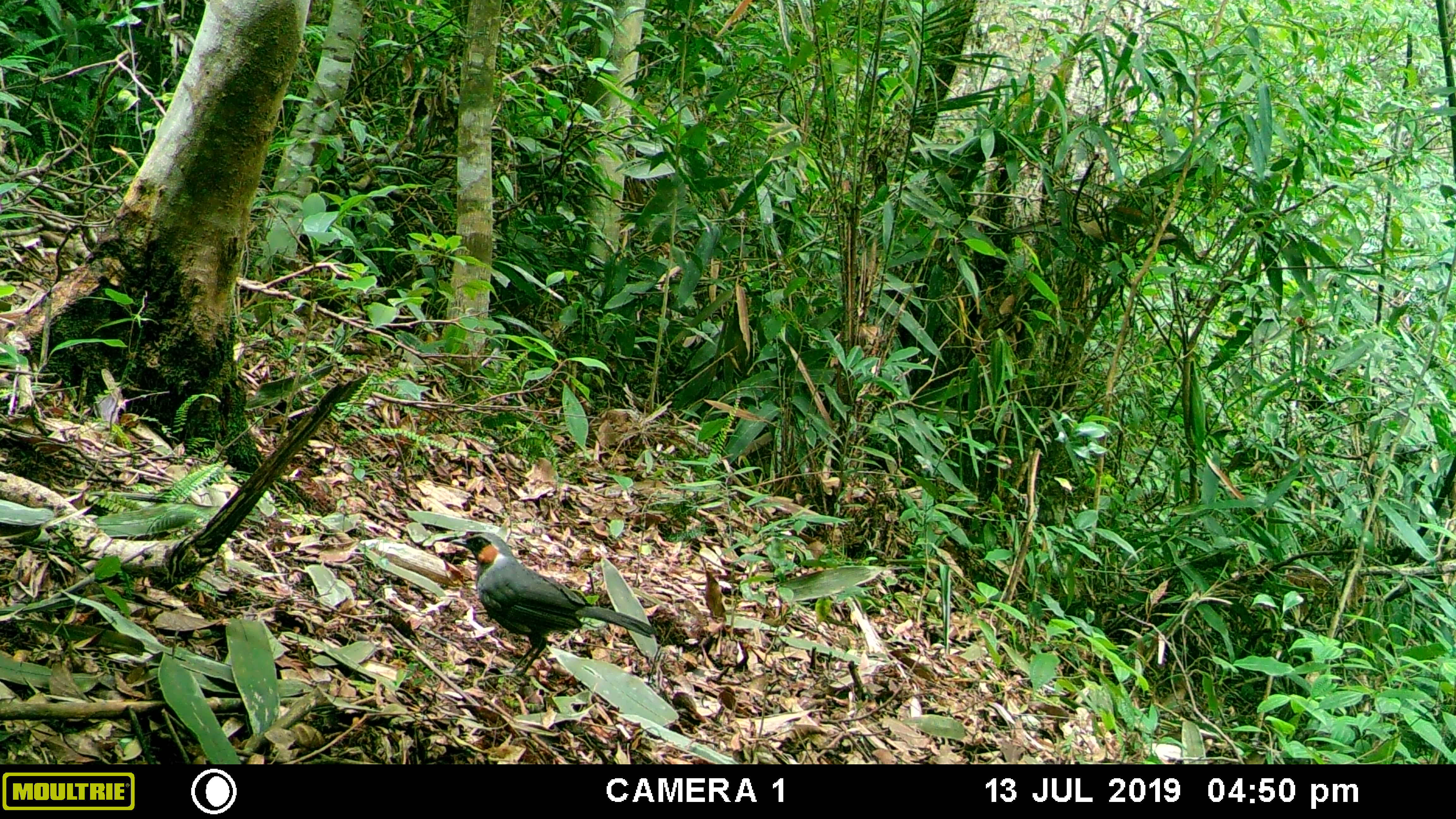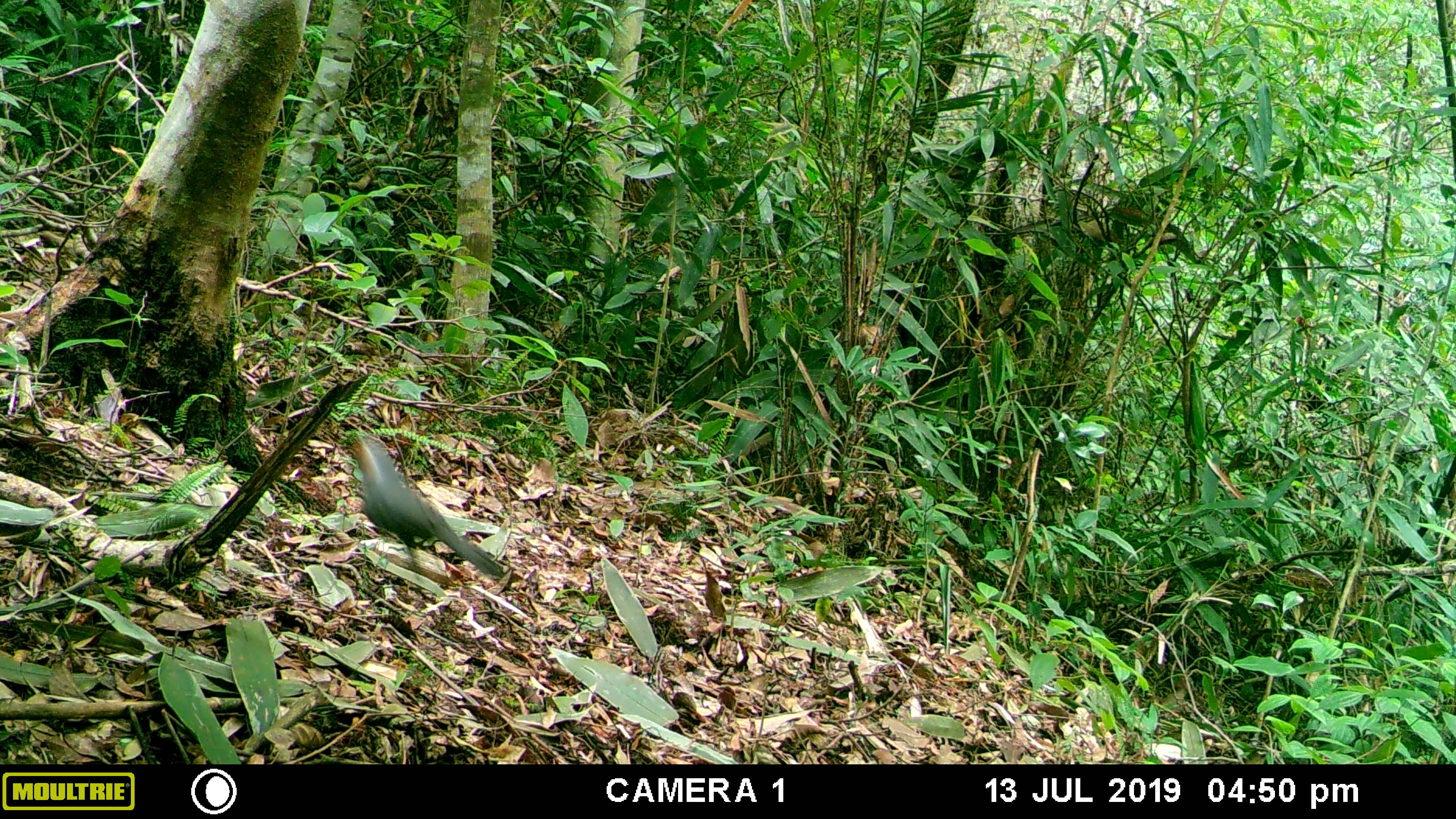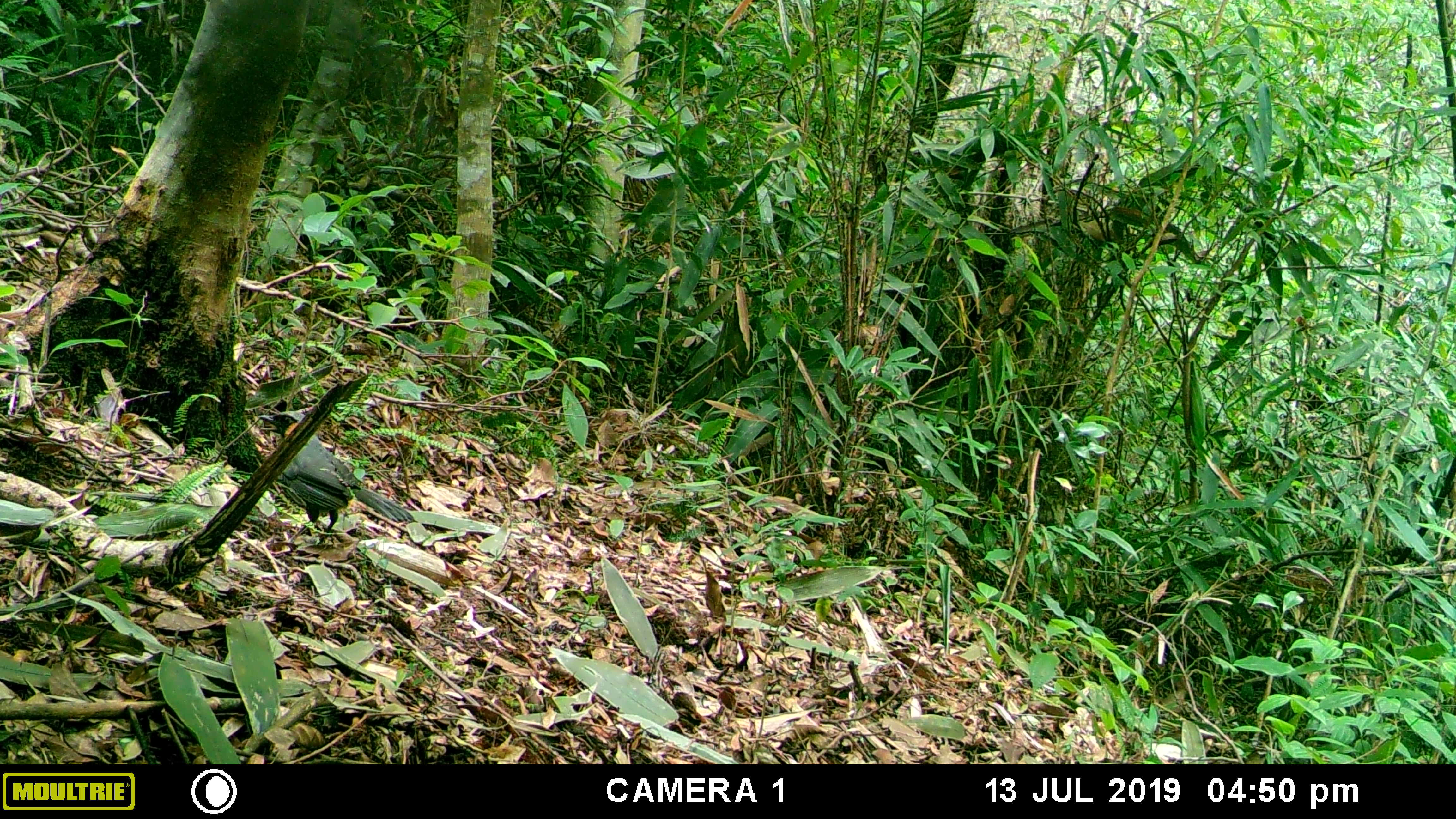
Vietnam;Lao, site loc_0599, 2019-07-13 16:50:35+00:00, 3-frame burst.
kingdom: Animalia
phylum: Chordata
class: Aves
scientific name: Aves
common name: bird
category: unidentified bird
Unidentified bird (bird) (Aves). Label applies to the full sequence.